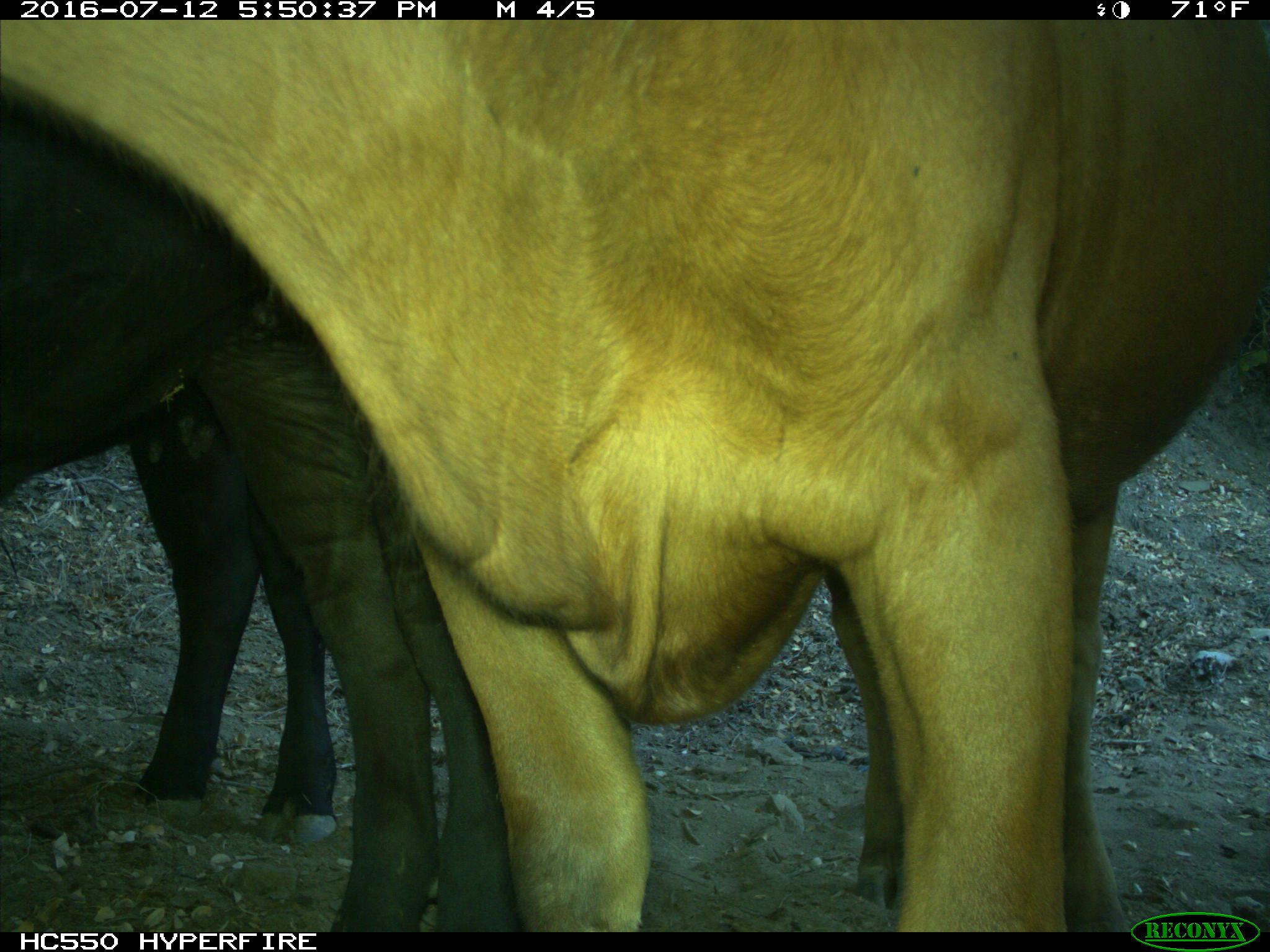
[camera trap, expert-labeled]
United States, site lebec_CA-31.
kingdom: Animalia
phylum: Chordata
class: Mammalia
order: Artiodactyla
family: Bovidae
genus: Bos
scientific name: Bos taurus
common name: domestic cow